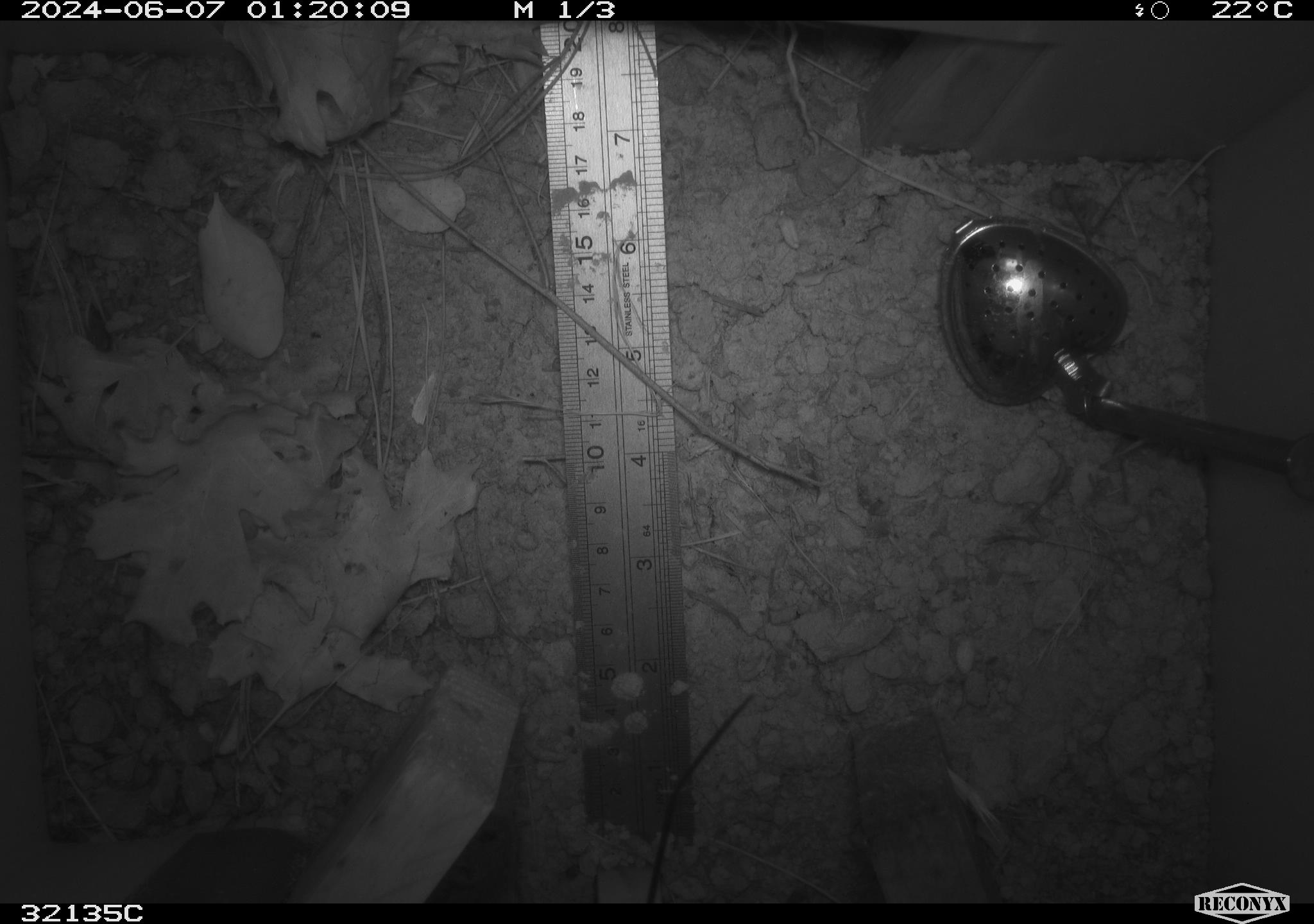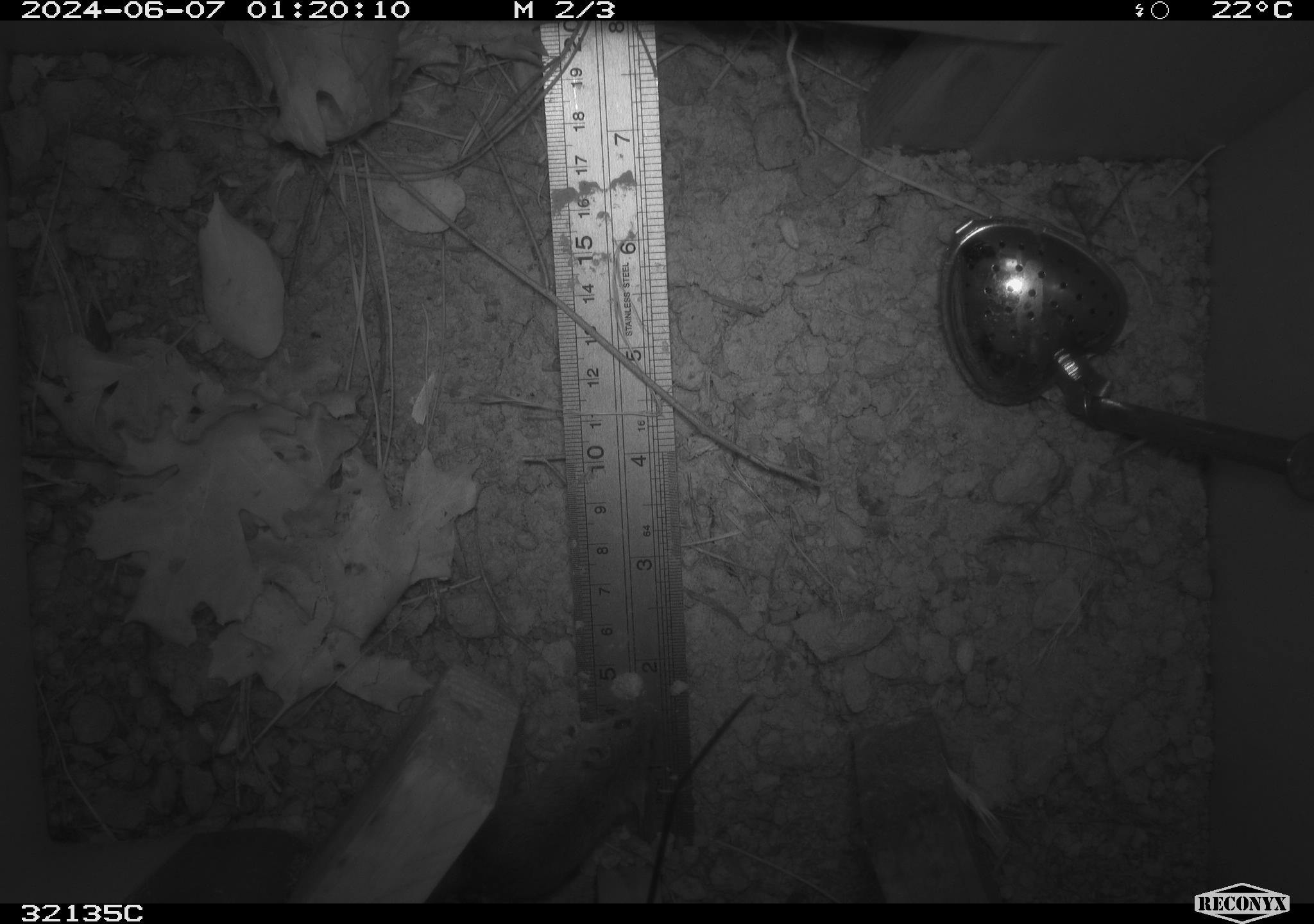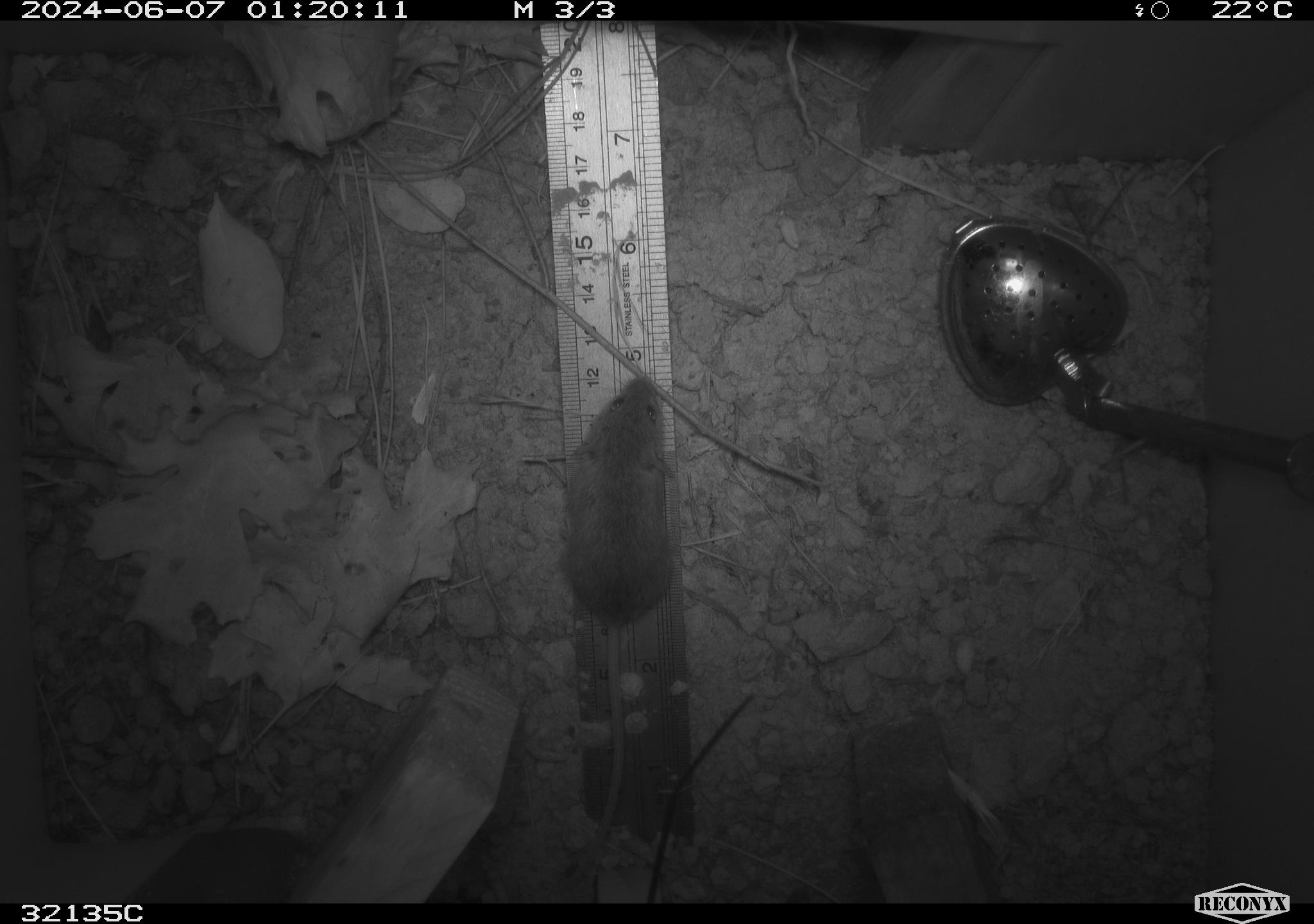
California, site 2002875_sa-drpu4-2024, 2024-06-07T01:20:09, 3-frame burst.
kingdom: Animalia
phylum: Chordata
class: Mammalia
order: Rodentia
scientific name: Rodentia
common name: mouse species